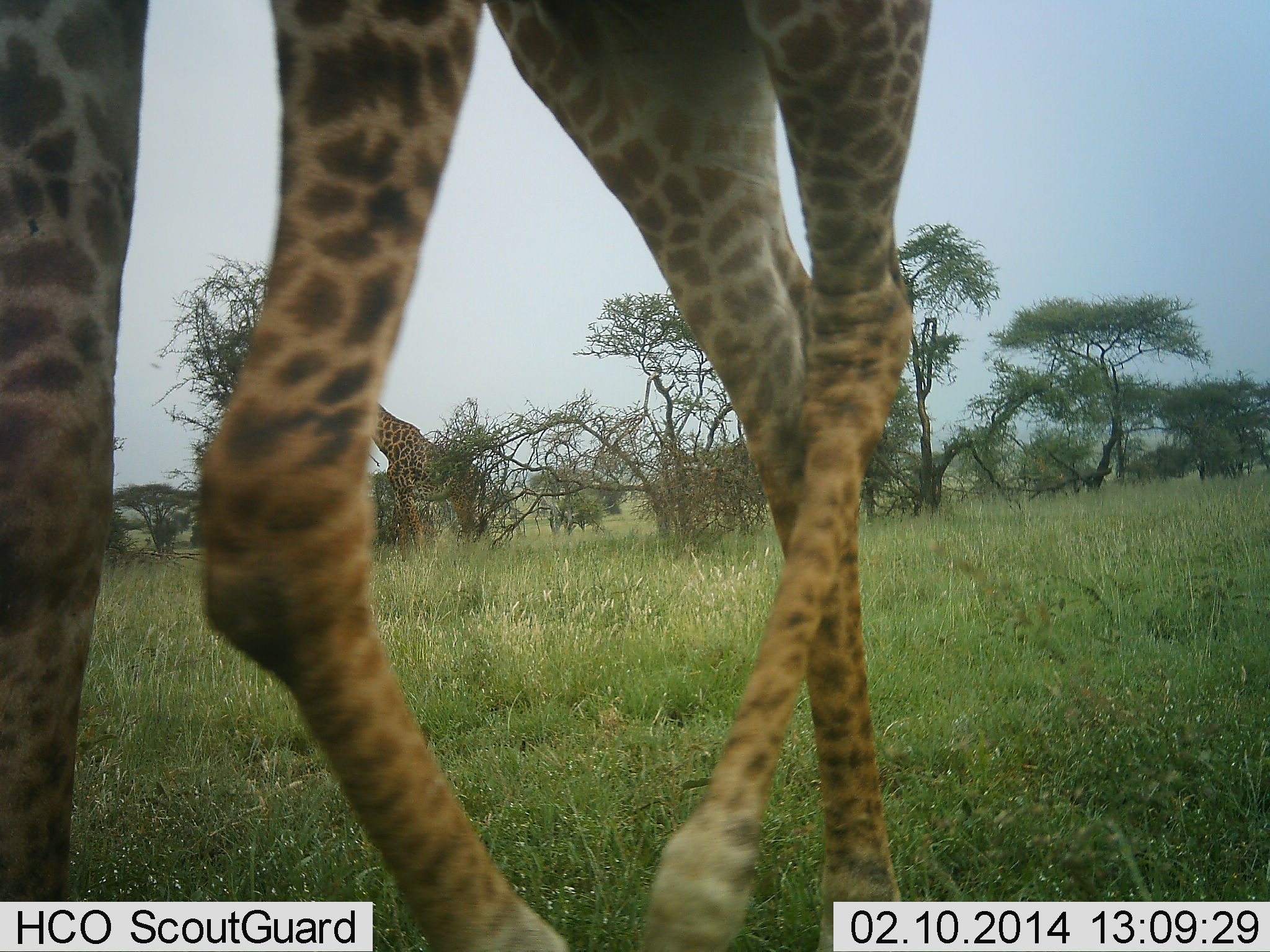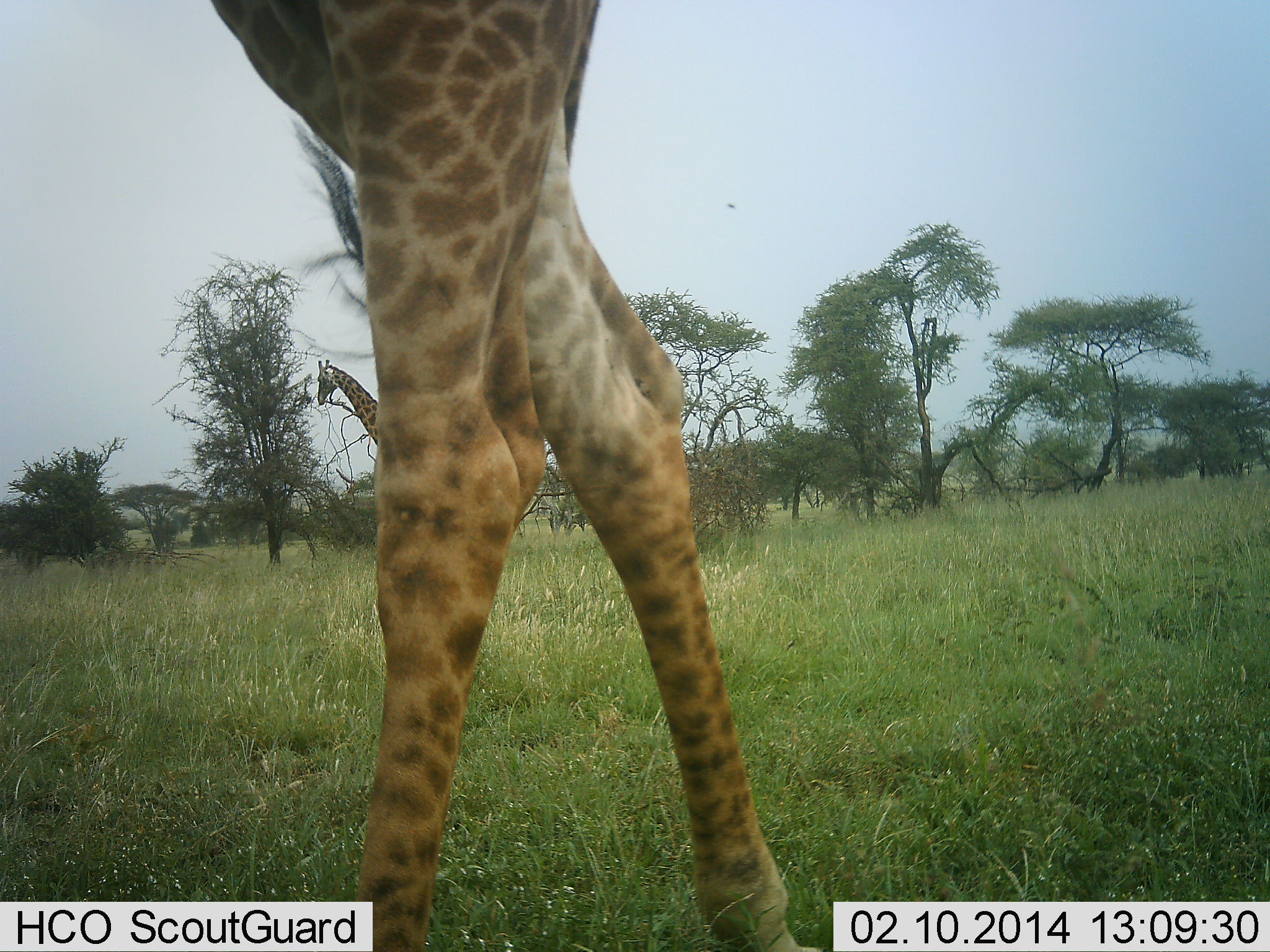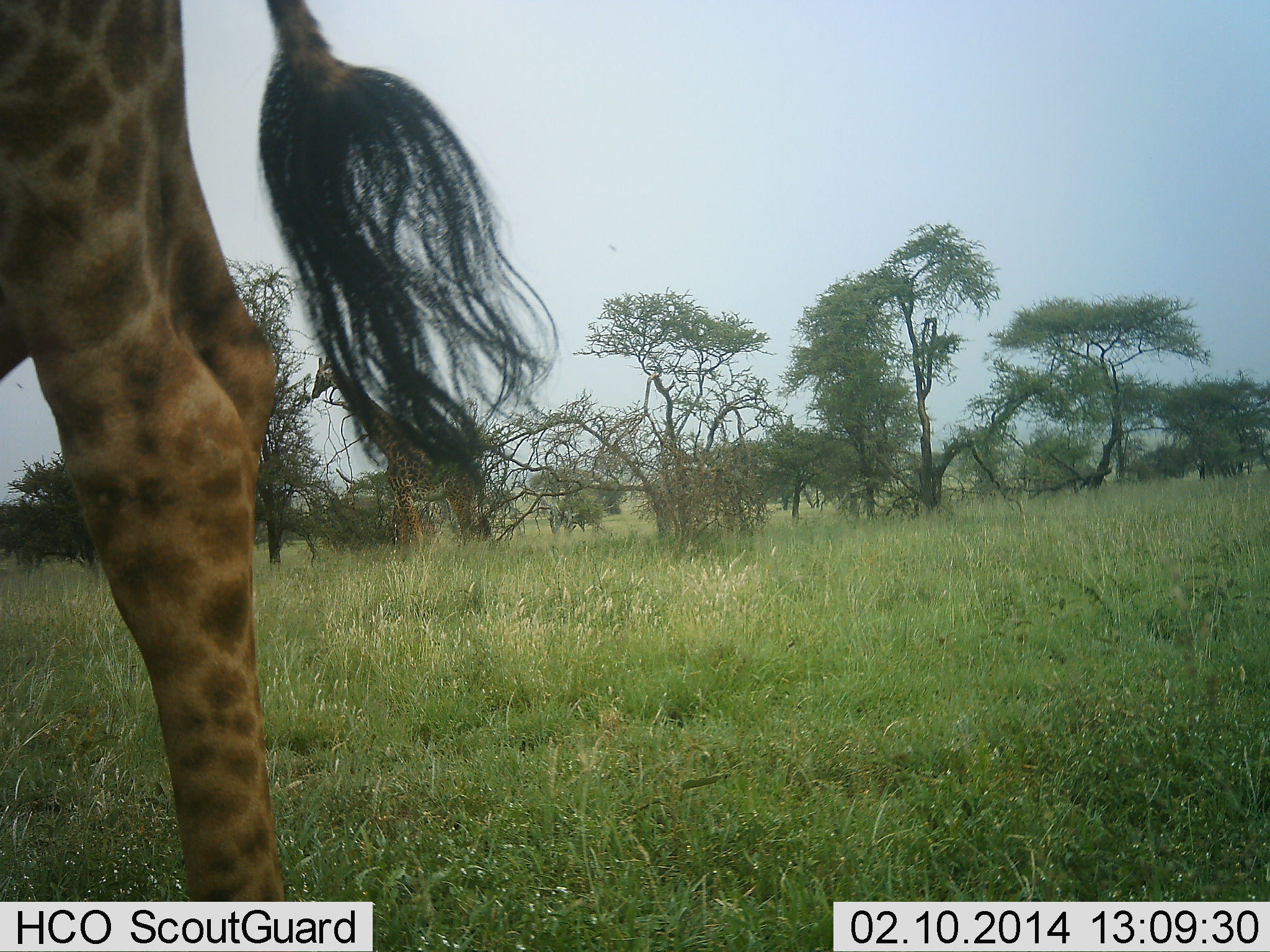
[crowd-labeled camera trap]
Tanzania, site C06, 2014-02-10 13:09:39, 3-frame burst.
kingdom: Animalia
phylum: Chordata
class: Mammalia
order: Artiodactyla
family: Giraffidae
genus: Giraffa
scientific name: Giraffa camelopardalis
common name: giraffe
Giraffe (Giraffa camelopardalis), count 2. Behavior (volunteer vote fractions): standing 20%, resting 0%, moving 90%, interacting 0%. Young present (vote fraction): 0%. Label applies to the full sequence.